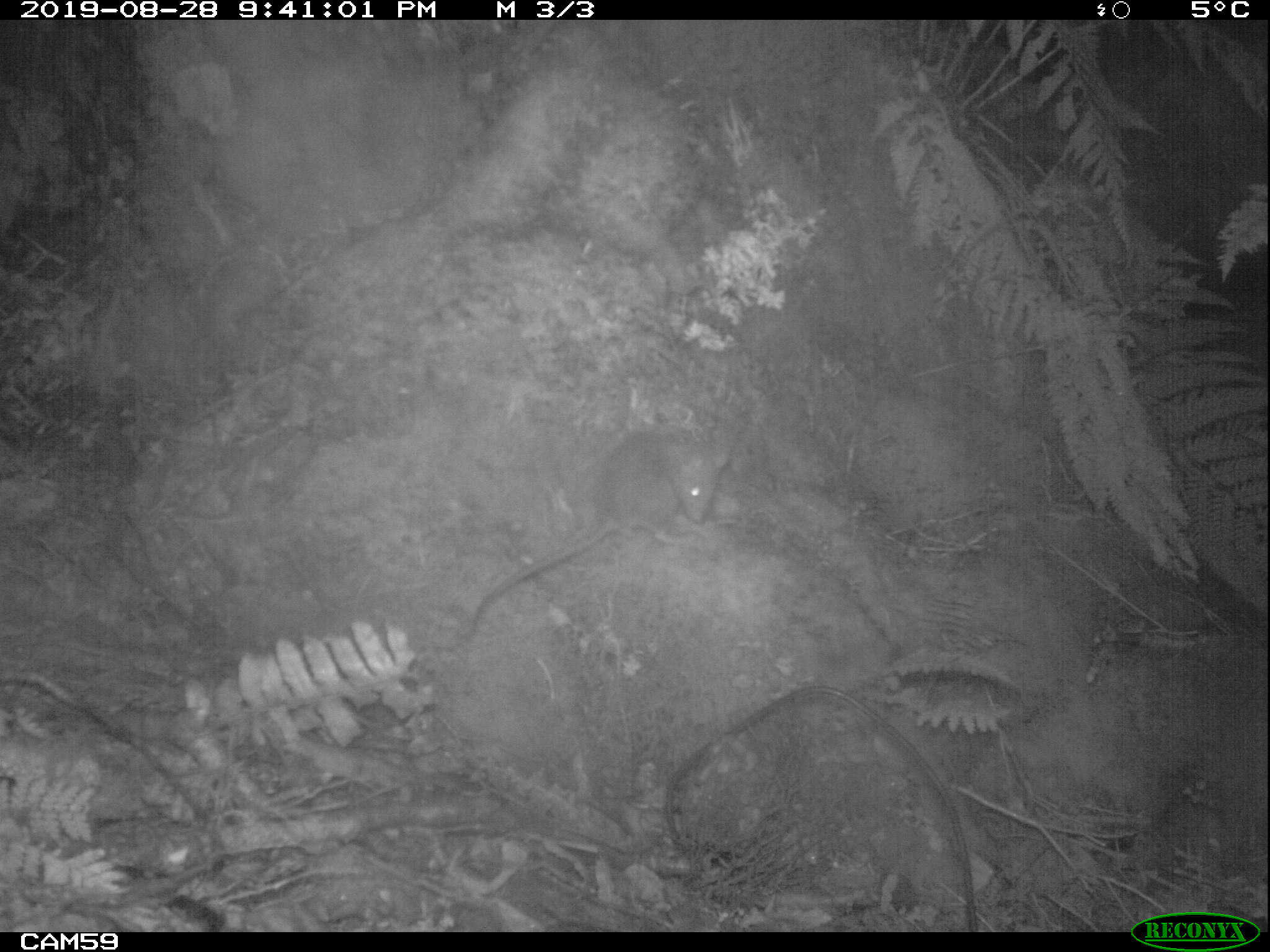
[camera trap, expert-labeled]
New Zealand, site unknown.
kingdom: Animalia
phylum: Chordata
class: Mammalia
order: Rodentia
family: Muridae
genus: Rattus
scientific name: Rattus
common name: rat